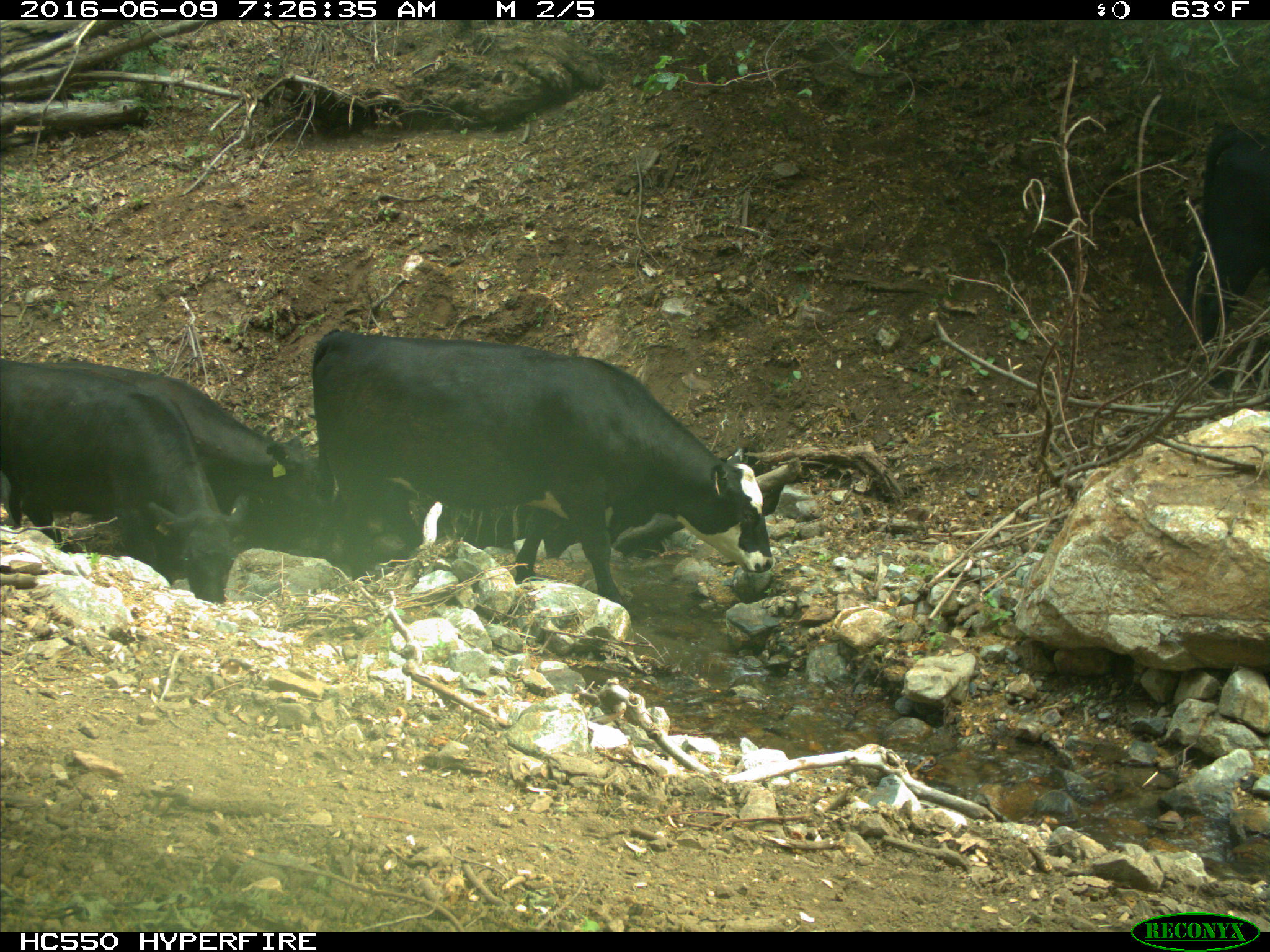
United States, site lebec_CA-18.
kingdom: Animalia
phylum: Chordata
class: Mammalia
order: Artiodactyla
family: Bovidae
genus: Bos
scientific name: Bos taurus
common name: domestic cow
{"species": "Bos taurus (domestic cow)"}